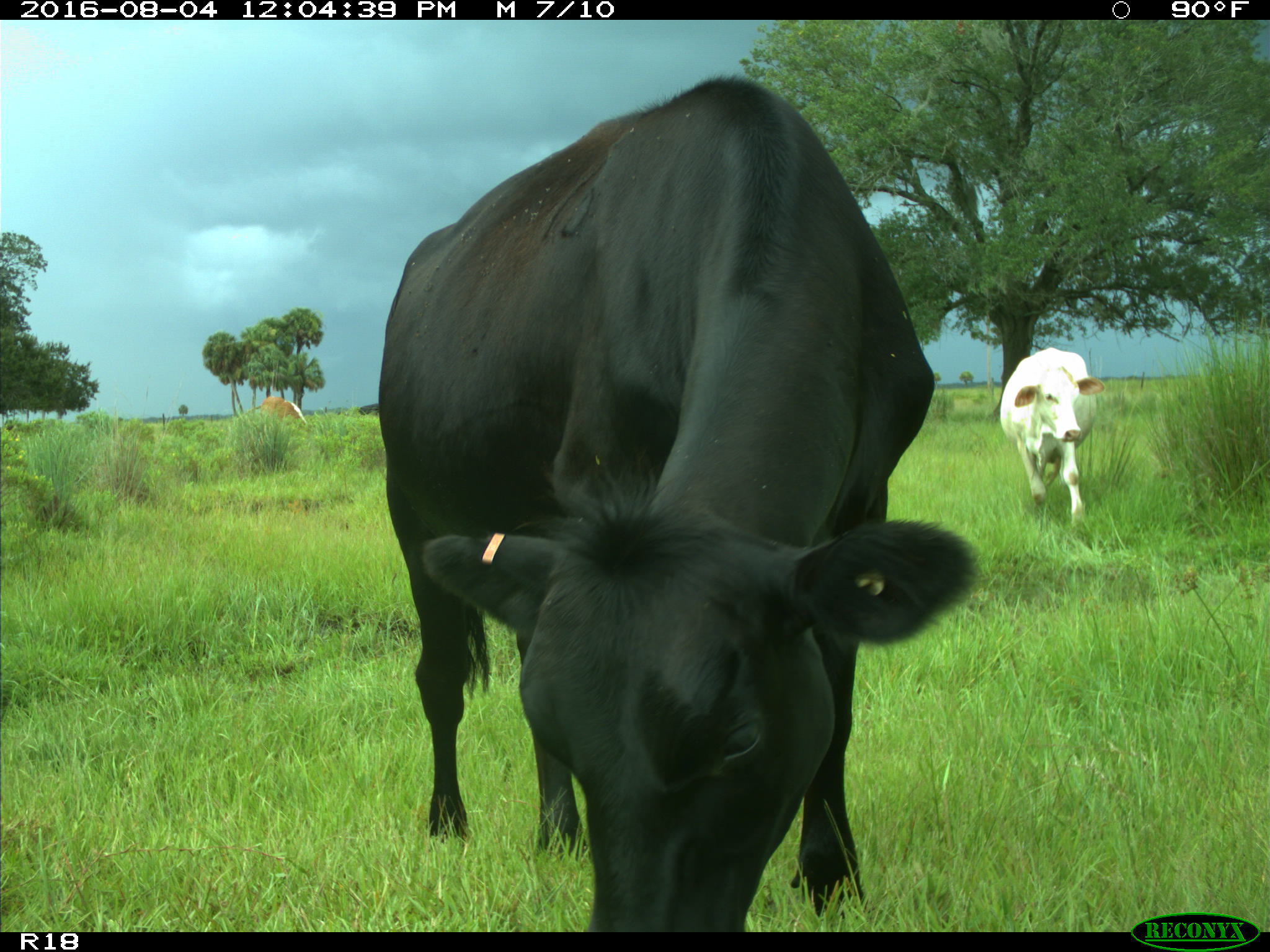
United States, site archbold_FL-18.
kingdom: Animalia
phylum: Chordata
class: Mammalia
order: Artiodactyla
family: Bovidae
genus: Bos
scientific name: Bos taurus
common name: domestic cow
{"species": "Bos taurus (domestic cow)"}